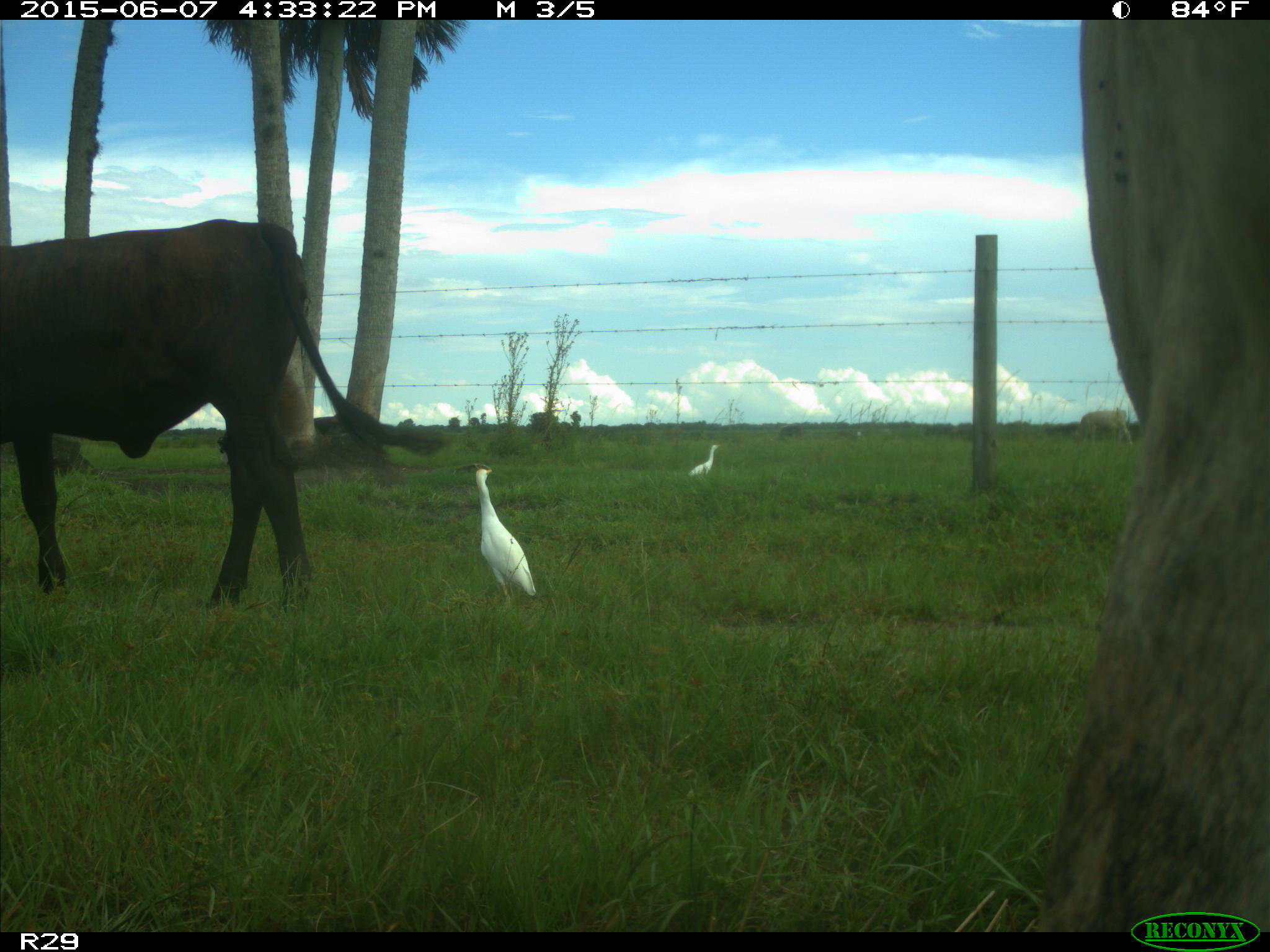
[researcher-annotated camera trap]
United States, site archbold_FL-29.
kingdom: Animalia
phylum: Chordata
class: Mammalia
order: Artiodactyla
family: Bovidae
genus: Bos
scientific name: Bos taurus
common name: domestic cow